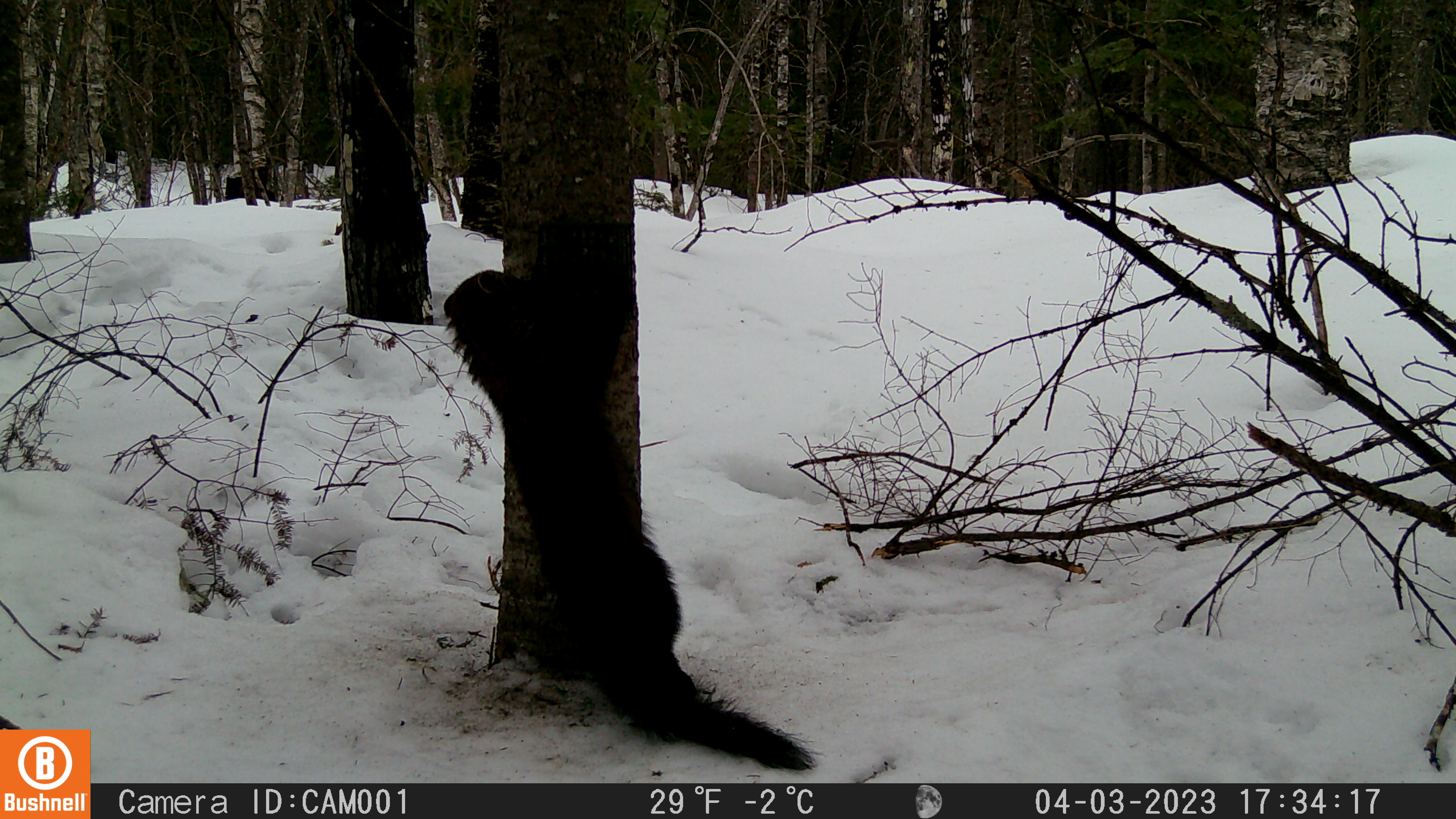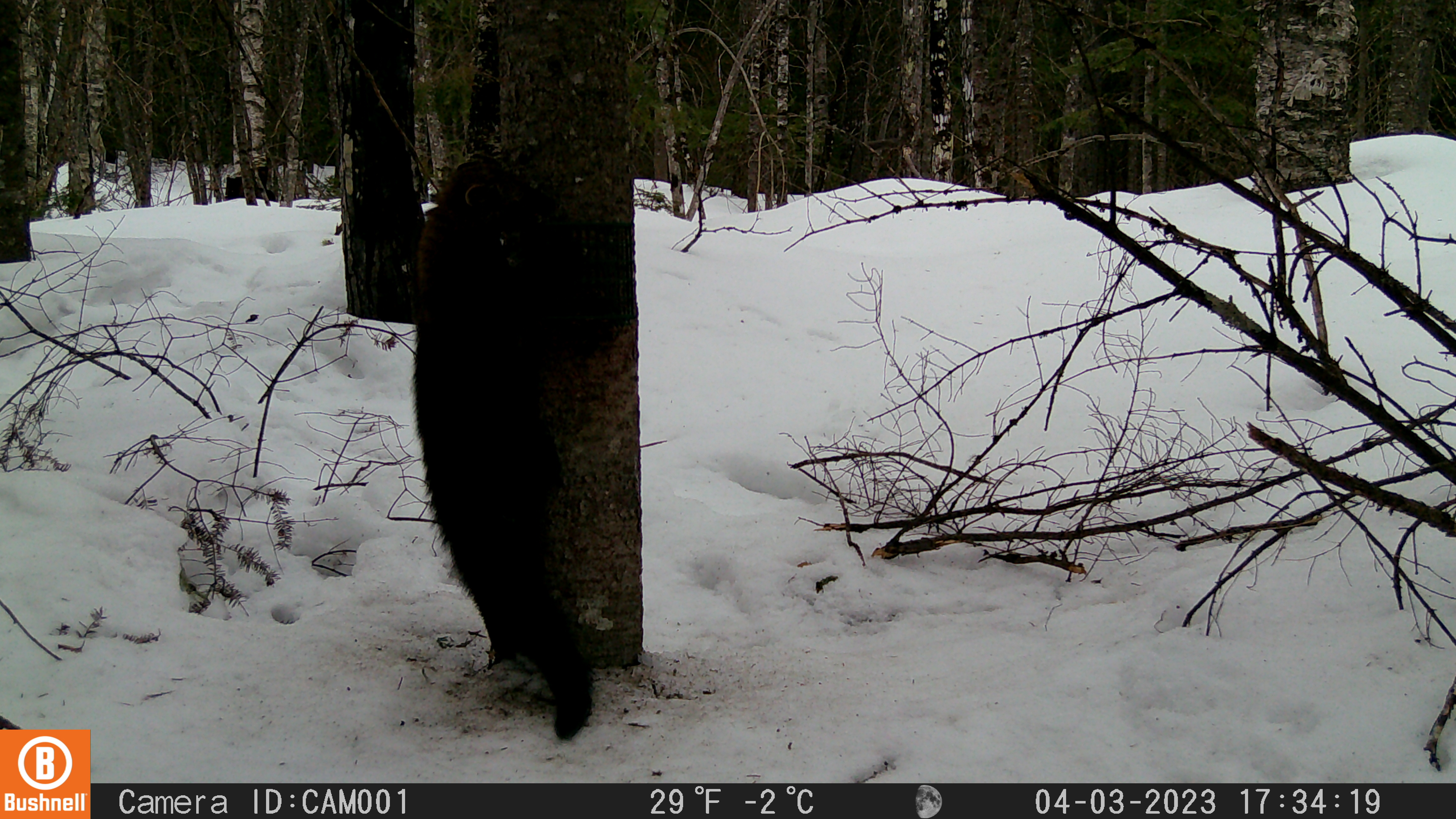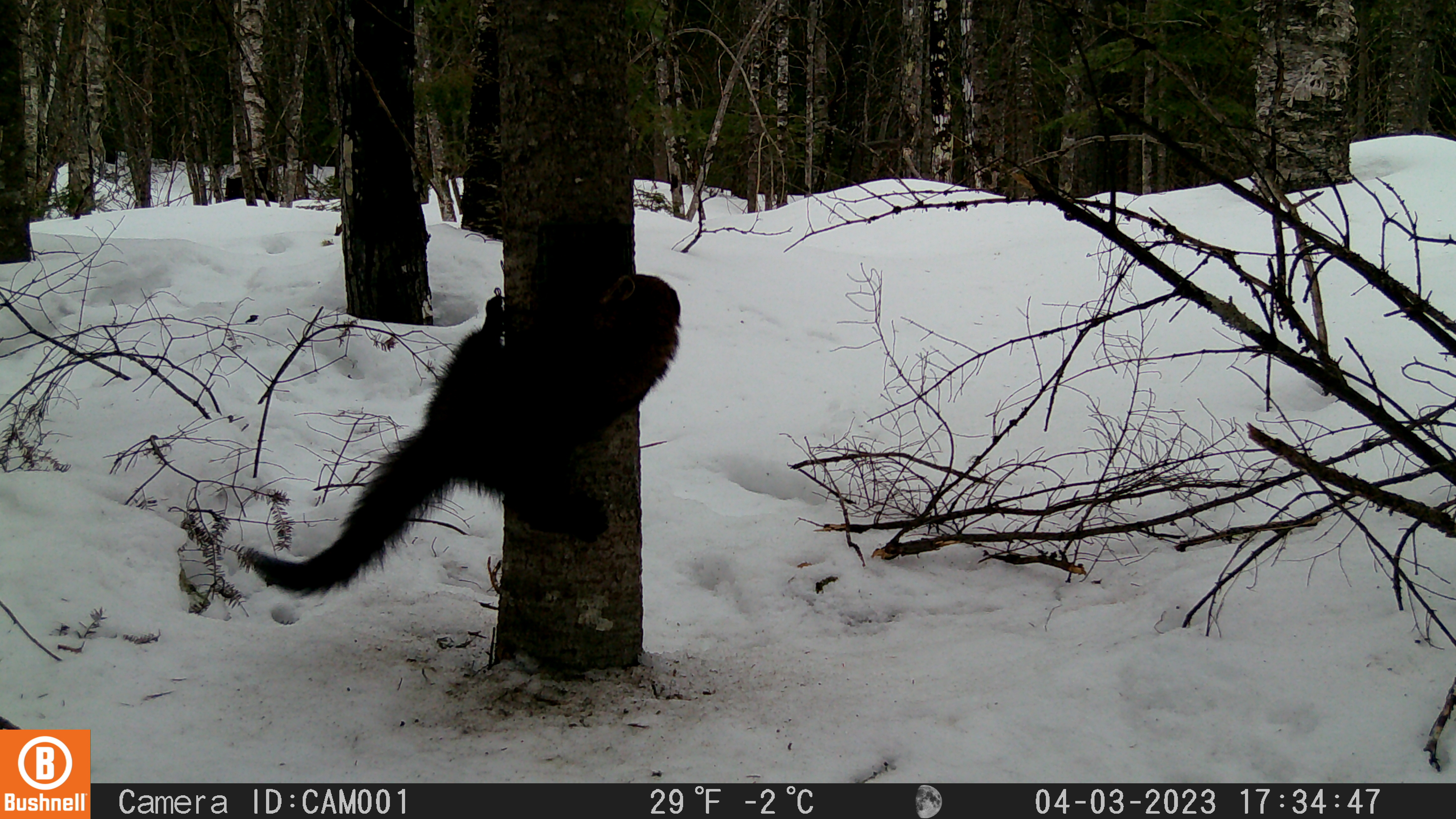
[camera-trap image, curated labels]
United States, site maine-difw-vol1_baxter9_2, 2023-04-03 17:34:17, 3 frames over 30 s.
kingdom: Animalia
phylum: Chordata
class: Mammalia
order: Carnivora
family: Mustelidae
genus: Martes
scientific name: Martes americana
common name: american marten